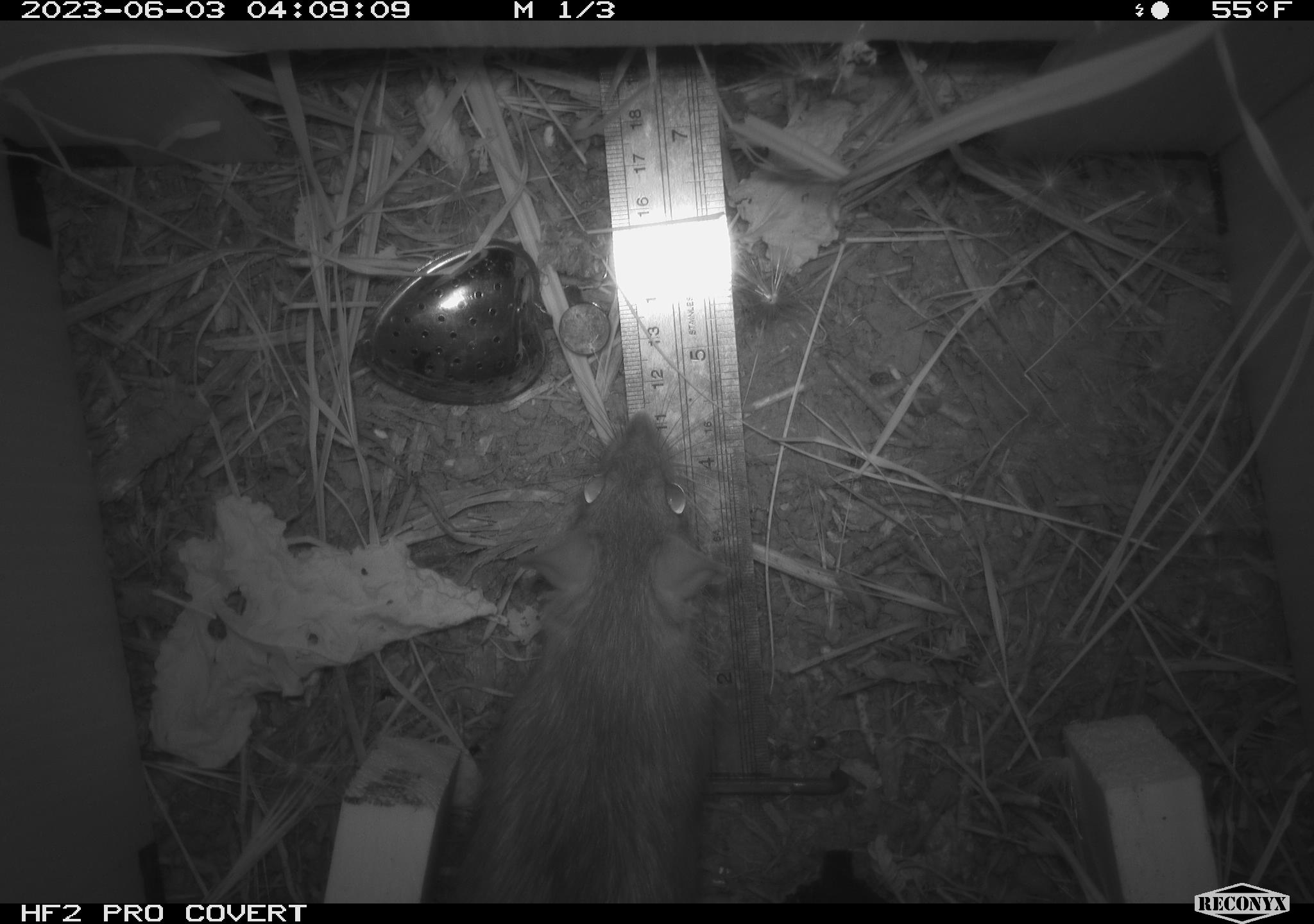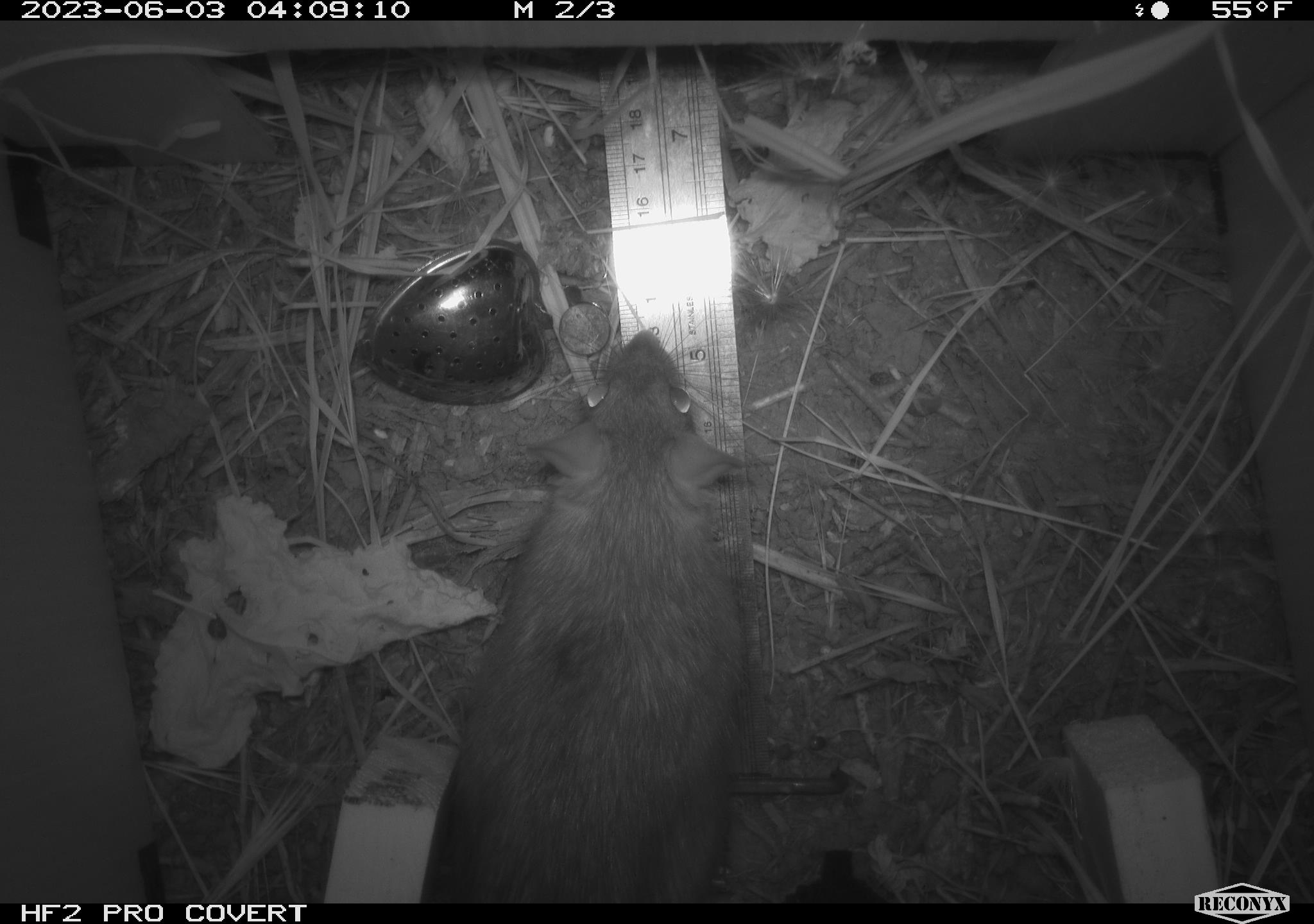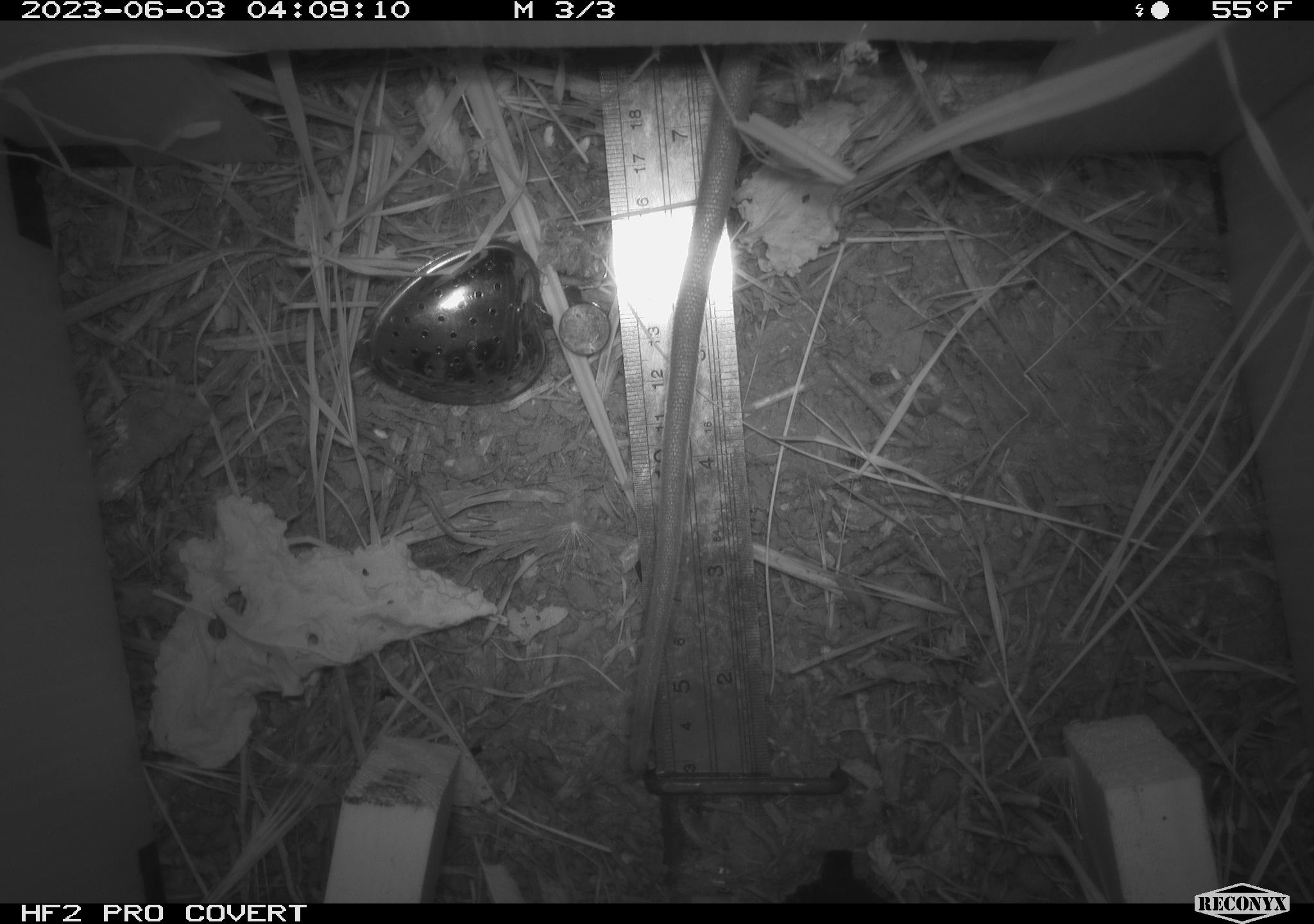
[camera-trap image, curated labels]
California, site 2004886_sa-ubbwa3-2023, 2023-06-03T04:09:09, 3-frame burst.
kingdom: Animalia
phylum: Chordata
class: Mammalia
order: Rodentia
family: Muridae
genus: Rattus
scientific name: Rattus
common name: rat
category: rattus species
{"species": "rattus species (rat) (Rattus)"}